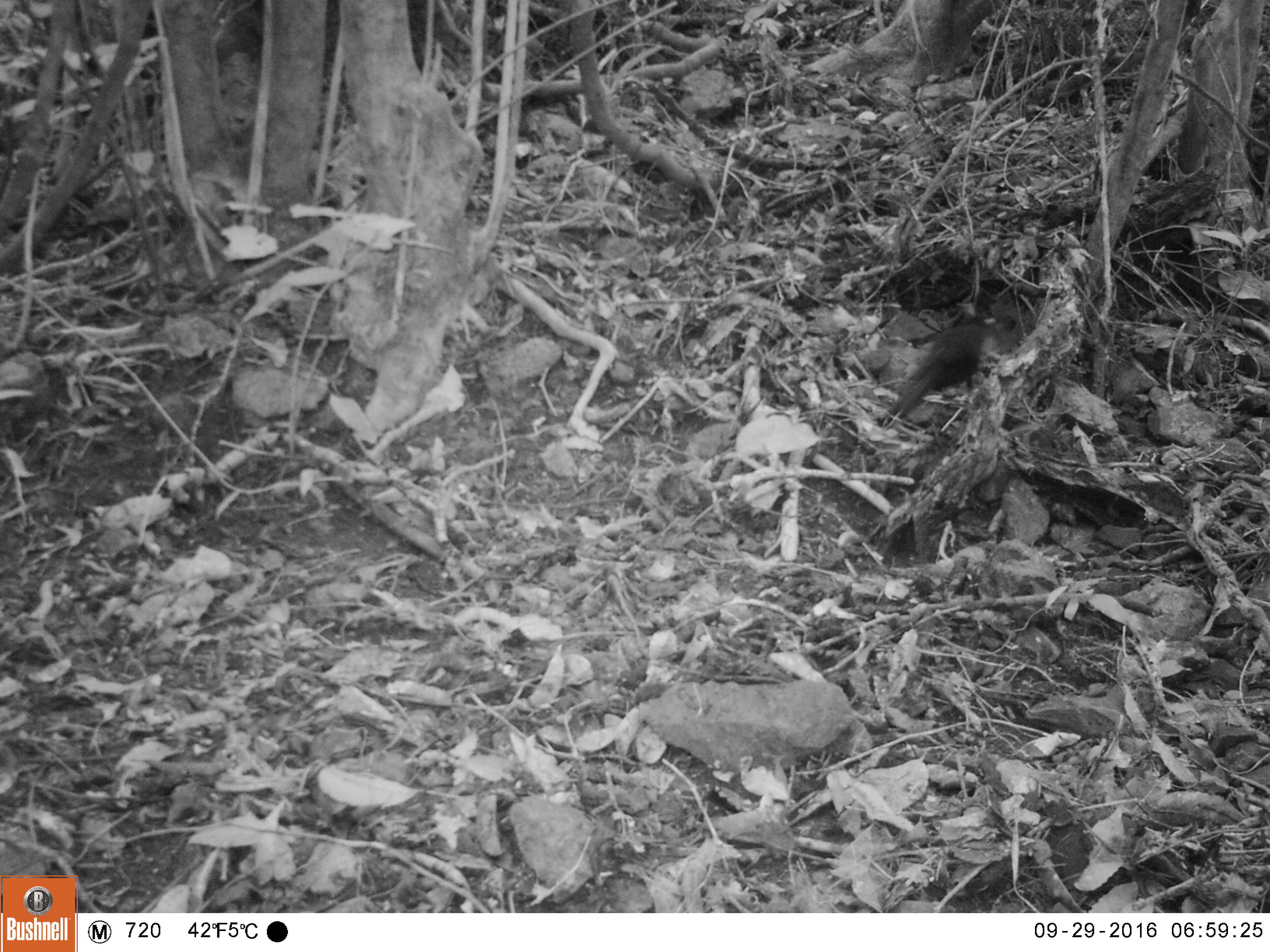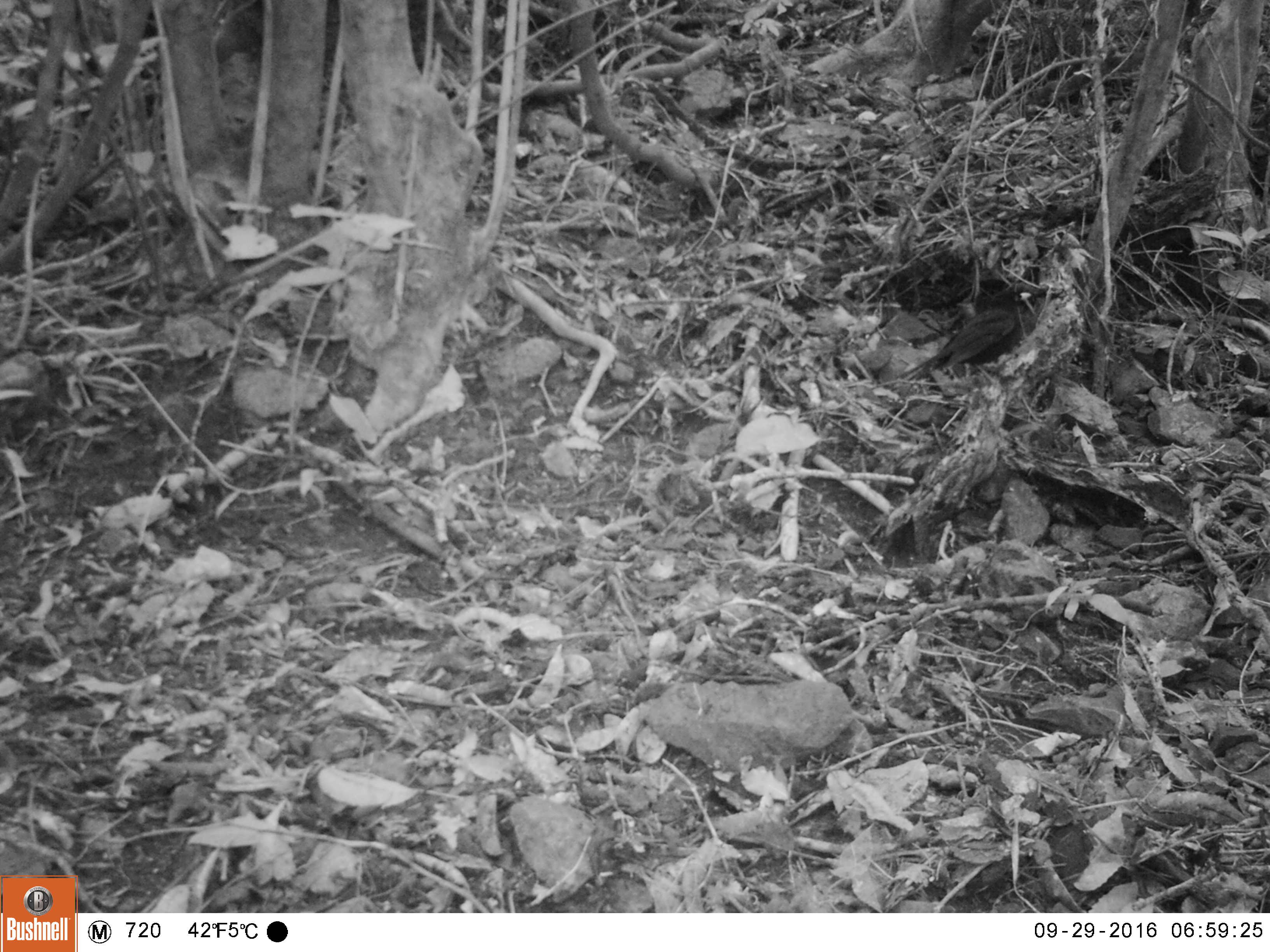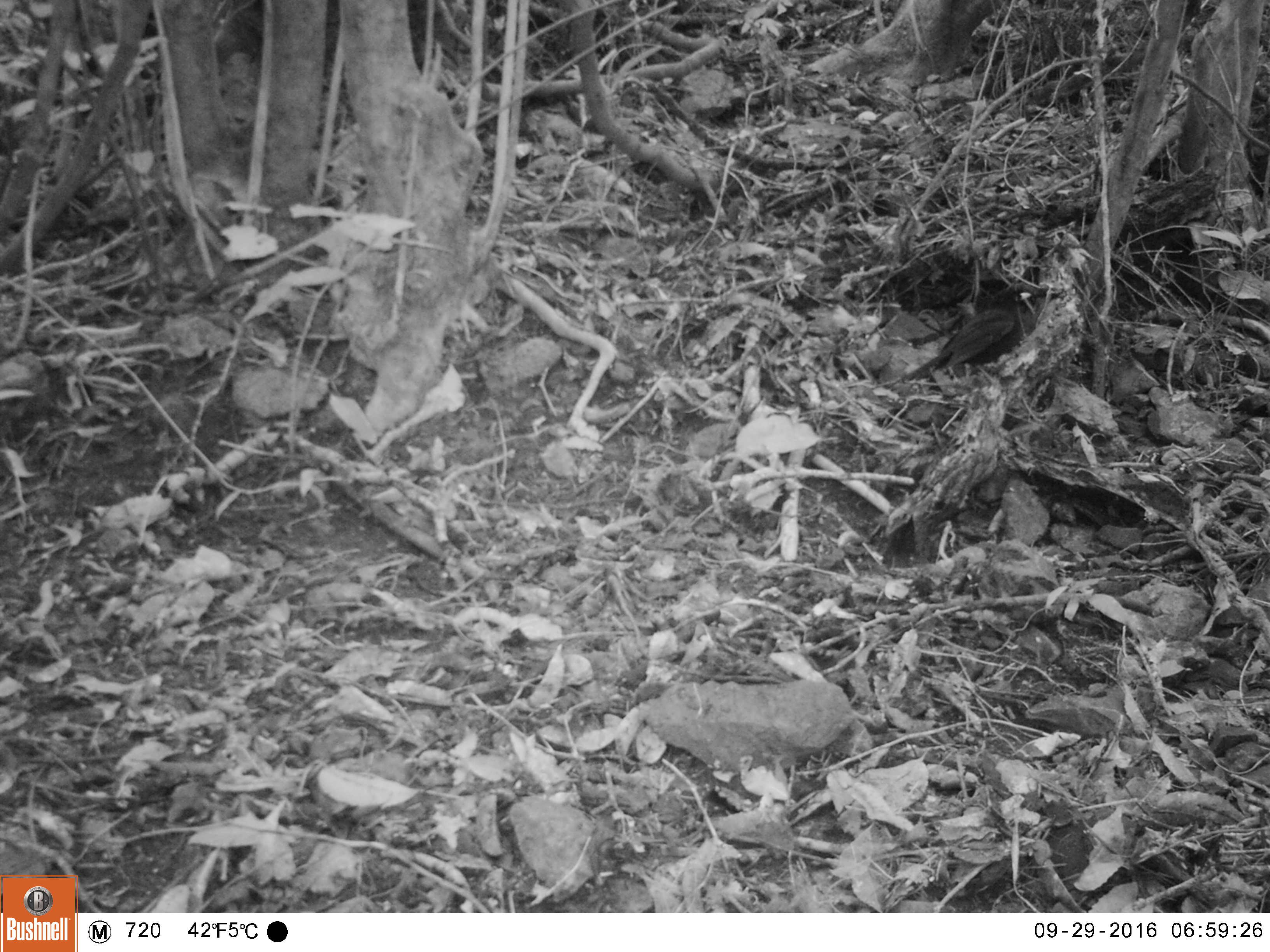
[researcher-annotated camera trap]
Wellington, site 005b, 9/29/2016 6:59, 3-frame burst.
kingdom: Animalia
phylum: Chordata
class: Aves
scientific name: Aves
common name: bird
Bird (Aves).